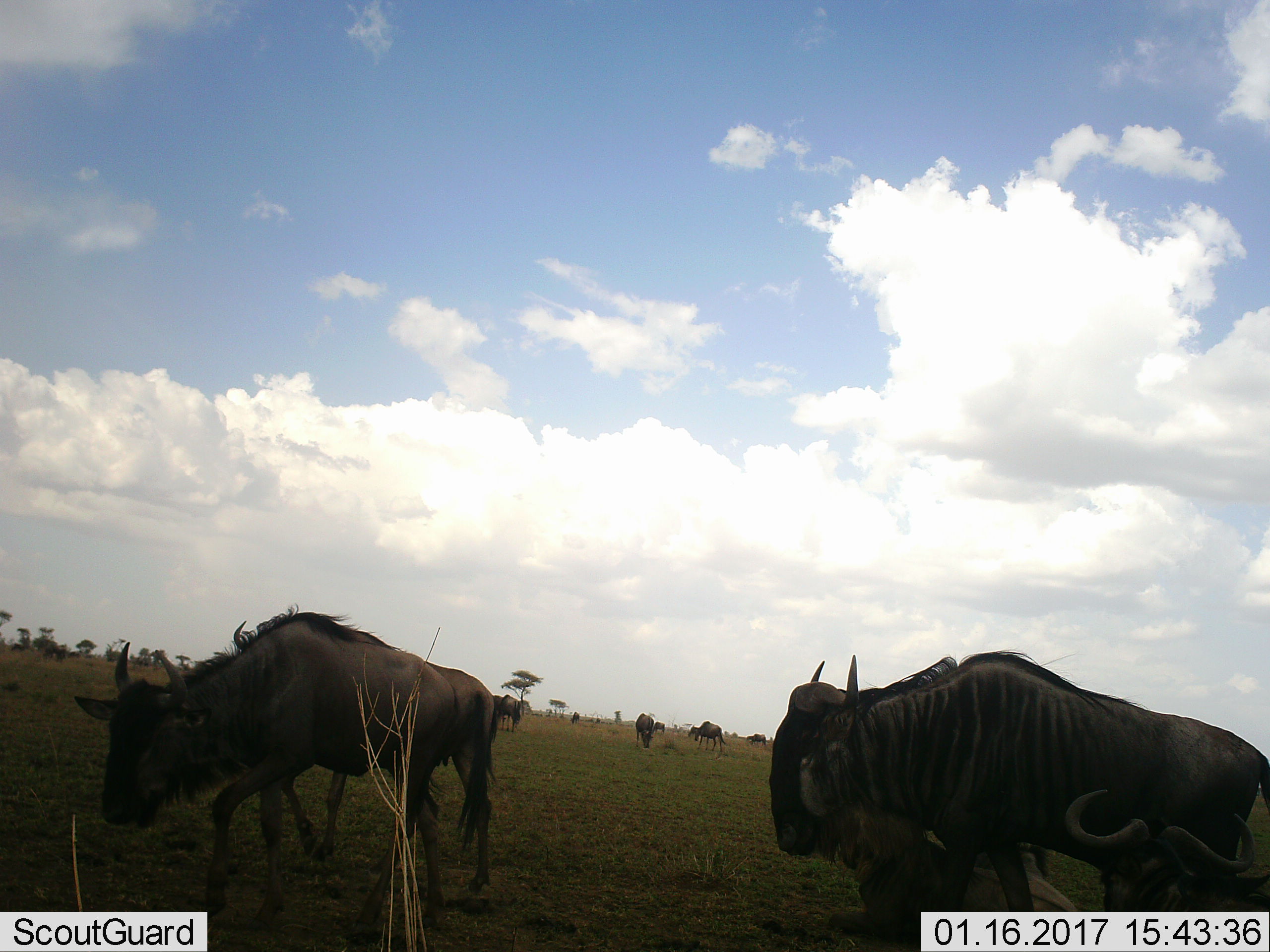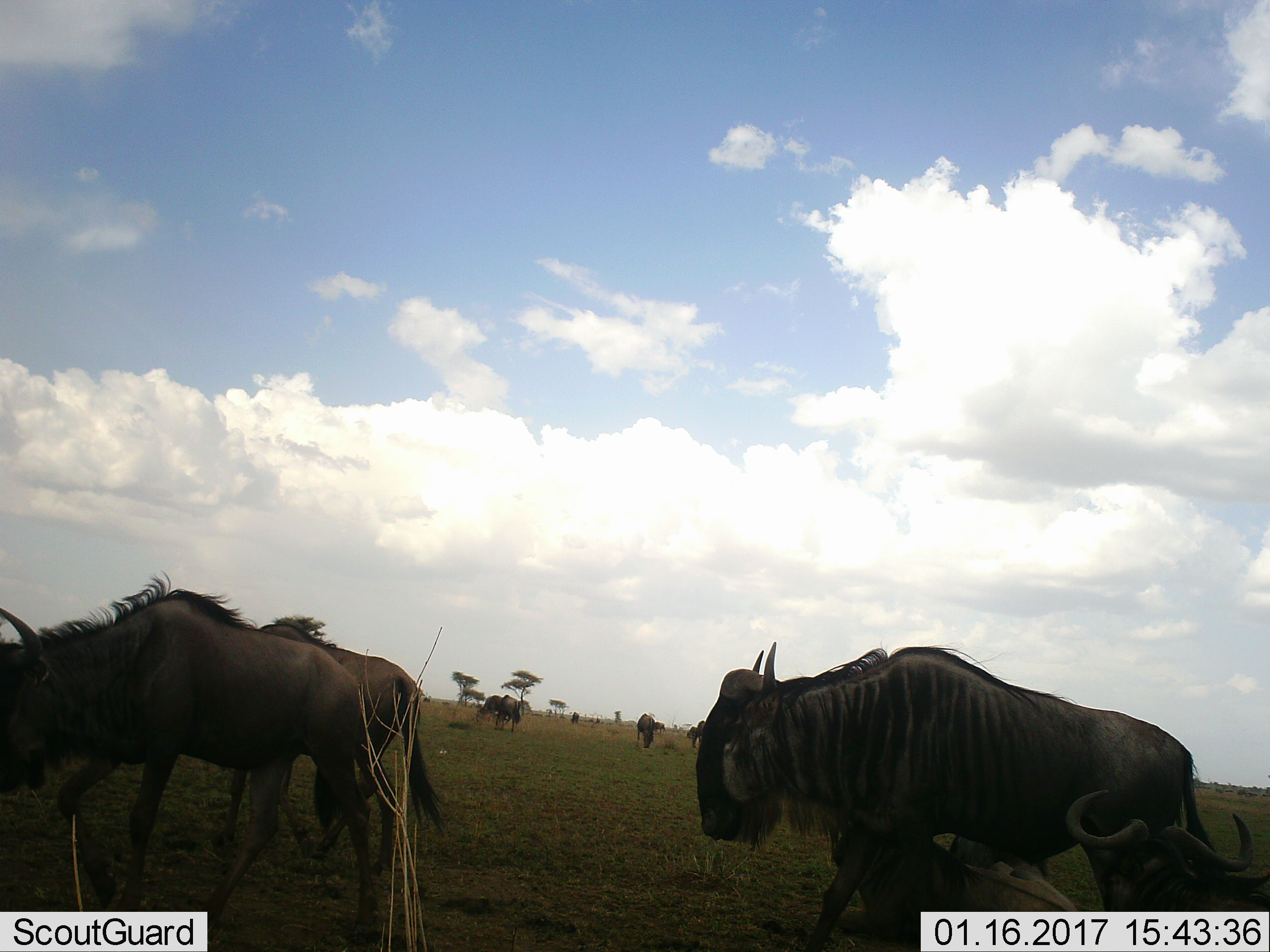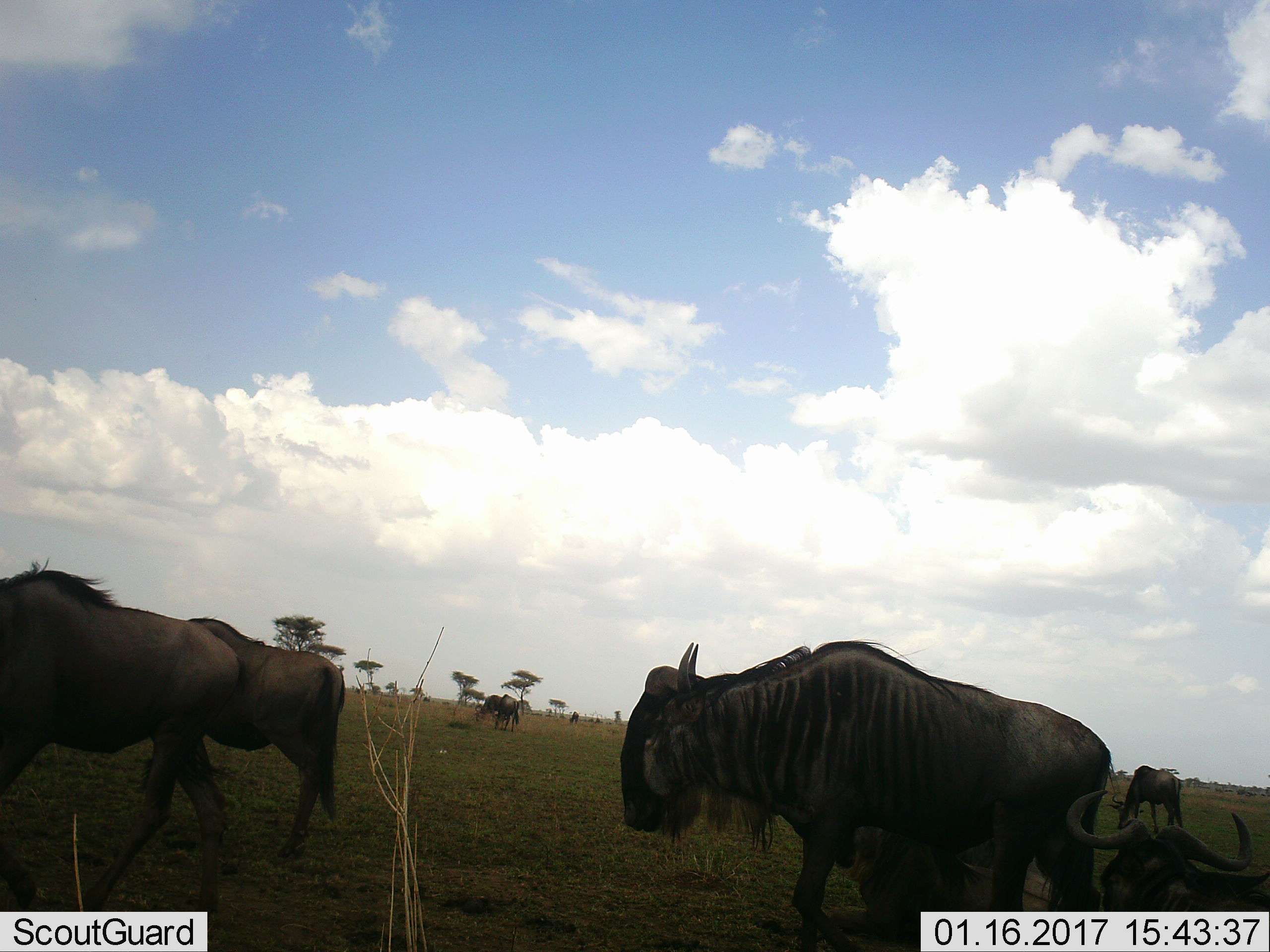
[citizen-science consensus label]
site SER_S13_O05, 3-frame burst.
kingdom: Animalia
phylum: Chordata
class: Mammalia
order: Artiodactyla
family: Bovidae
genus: Connochaetes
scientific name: Connochaetes taurinus taurinus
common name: blue wildebeest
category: wildebeestblue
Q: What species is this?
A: Wildebeestblue (blue wildebeest) (Connochaetes taurinus taurinus).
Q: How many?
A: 11-50.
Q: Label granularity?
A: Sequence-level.